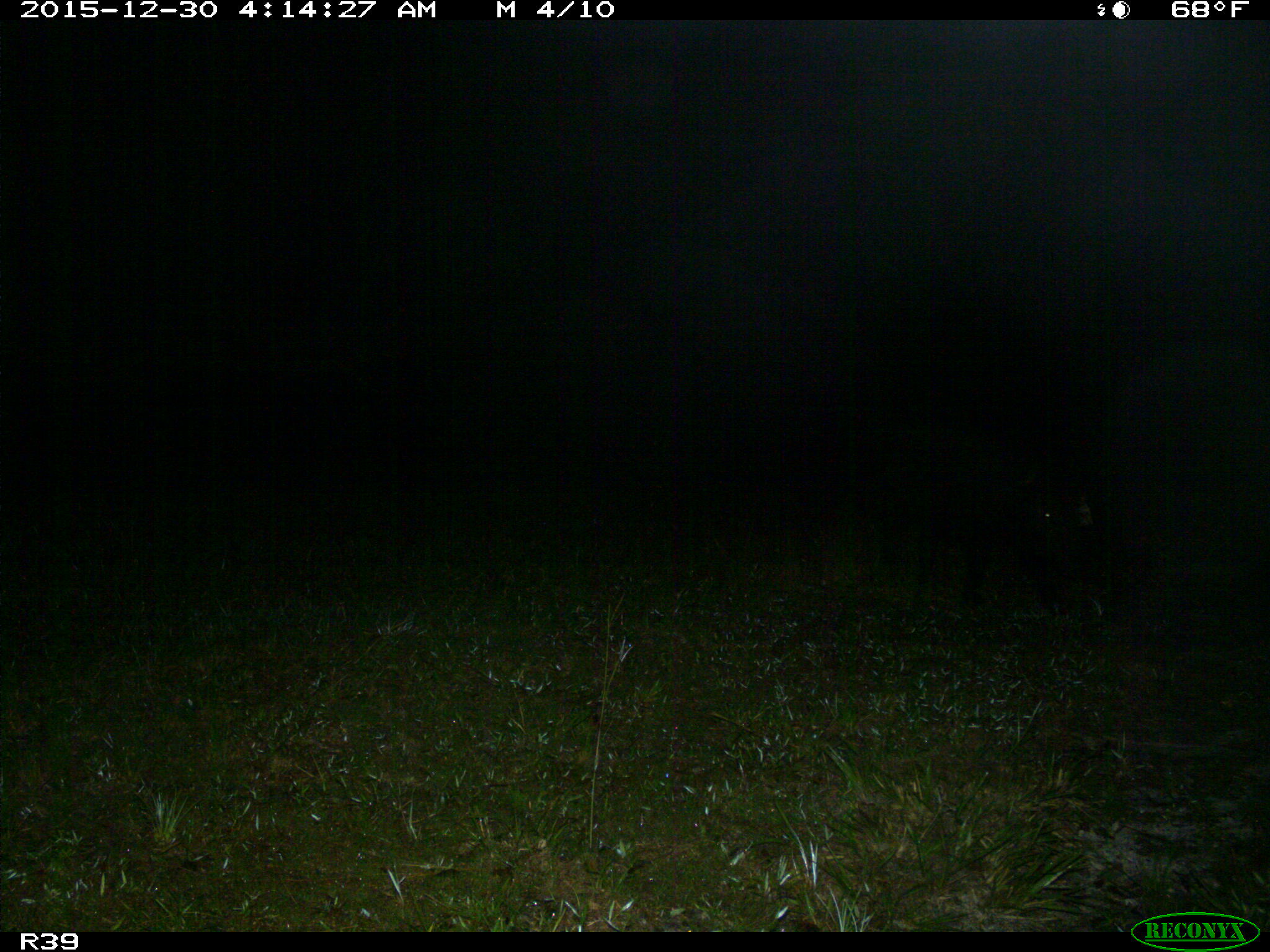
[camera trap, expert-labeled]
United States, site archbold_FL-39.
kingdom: Animalia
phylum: Chordata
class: Mammalia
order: Artiodactyla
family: Suidae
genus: Sus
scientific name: Sus scrofa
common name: wild boar